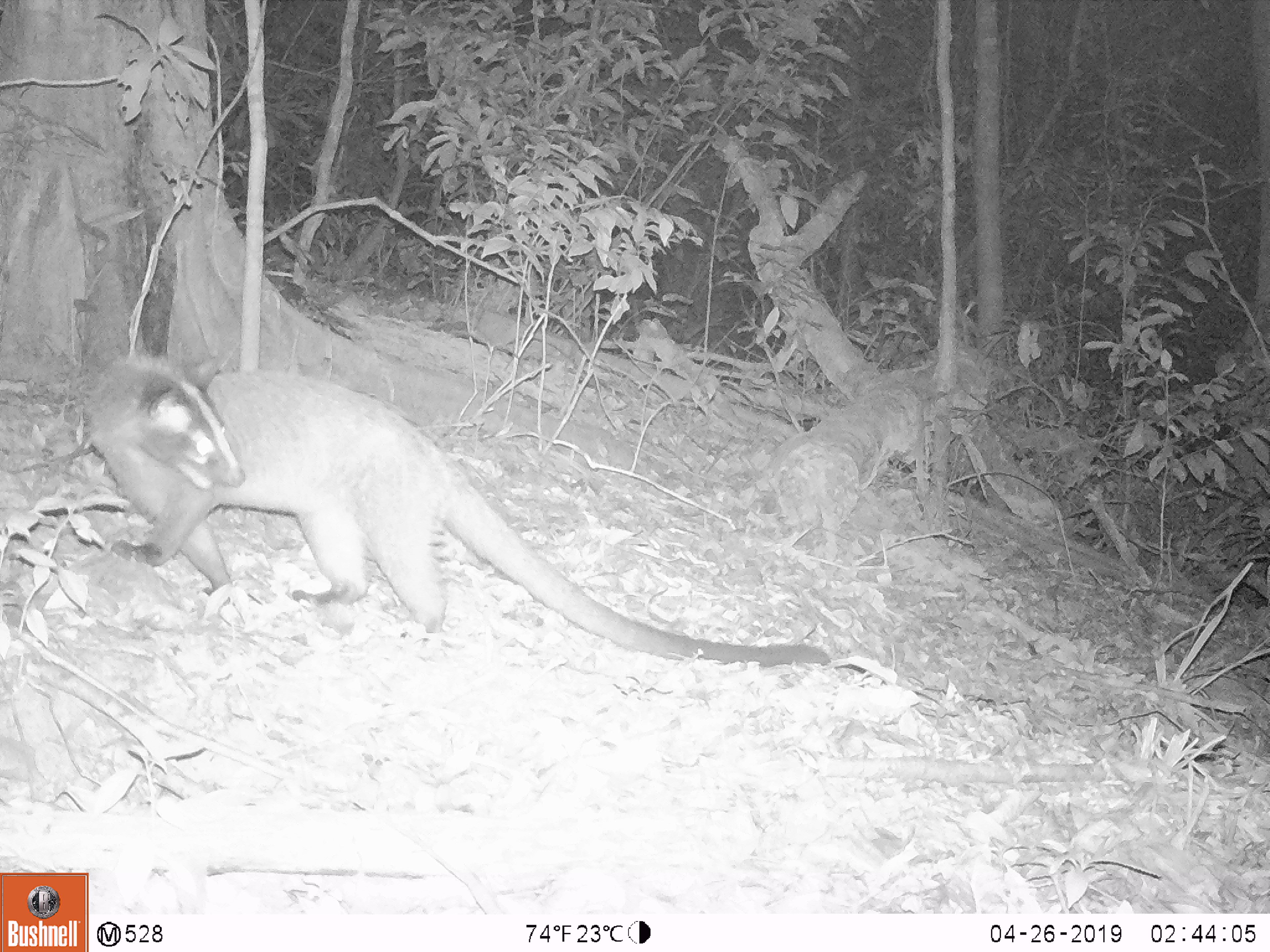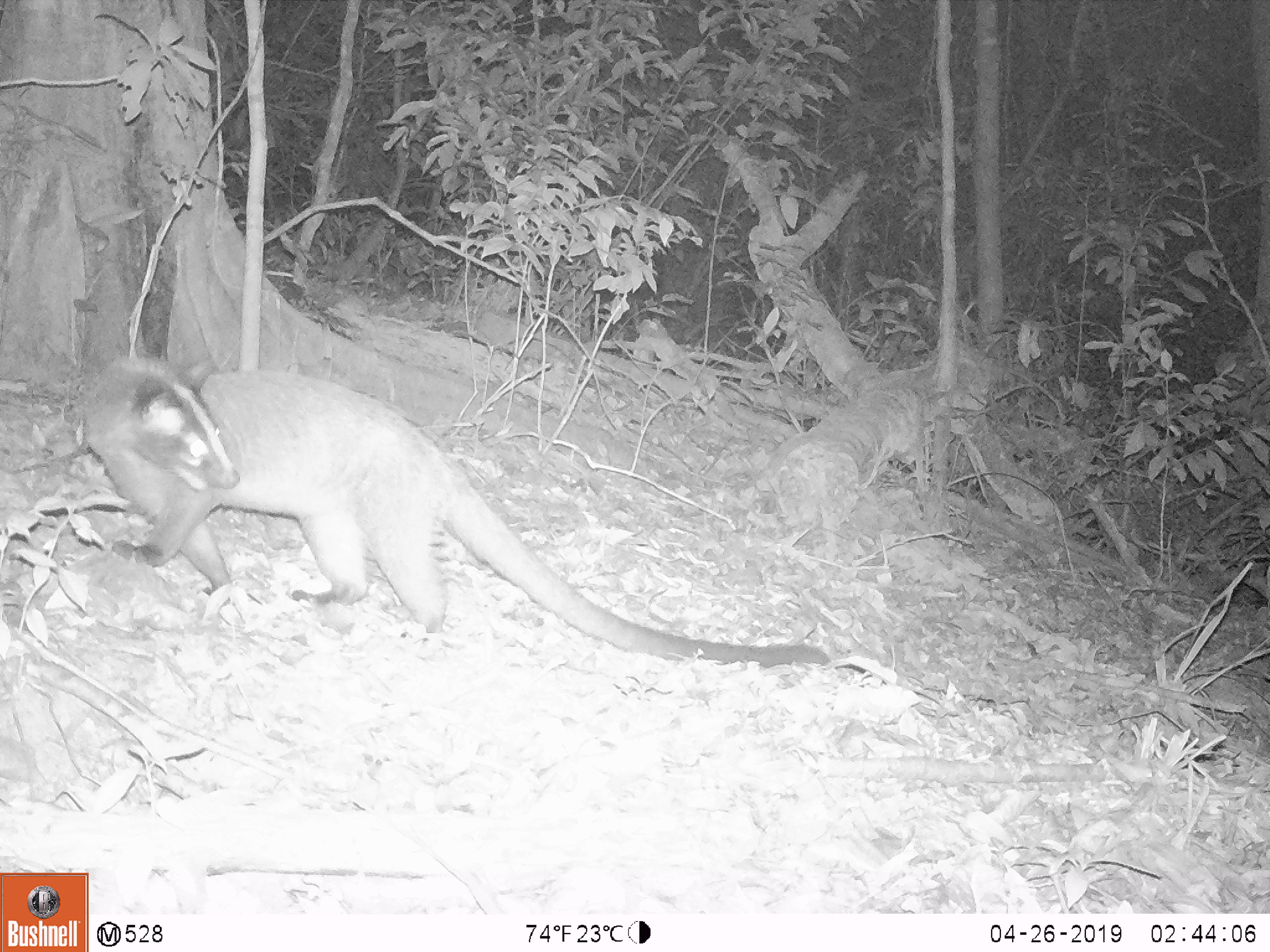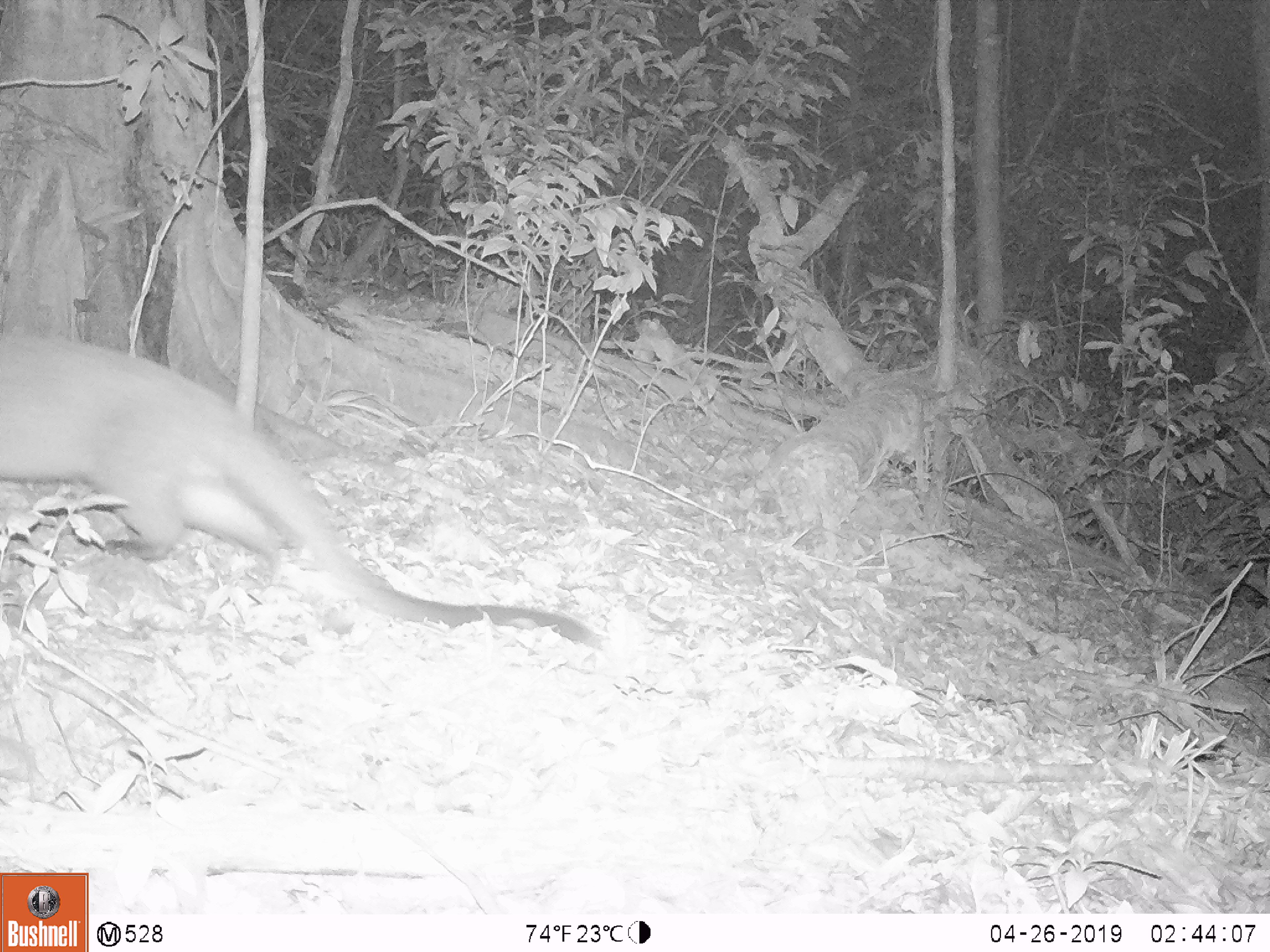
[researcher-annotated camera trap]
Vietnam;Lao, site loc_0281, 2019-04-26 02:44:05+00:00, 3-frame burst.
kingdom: Animalia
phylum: Chordata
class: Mammalia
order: Carnivora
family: Viverridae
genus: Paguma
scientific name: Paguma larvata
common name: masked palm civet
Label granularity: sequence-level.